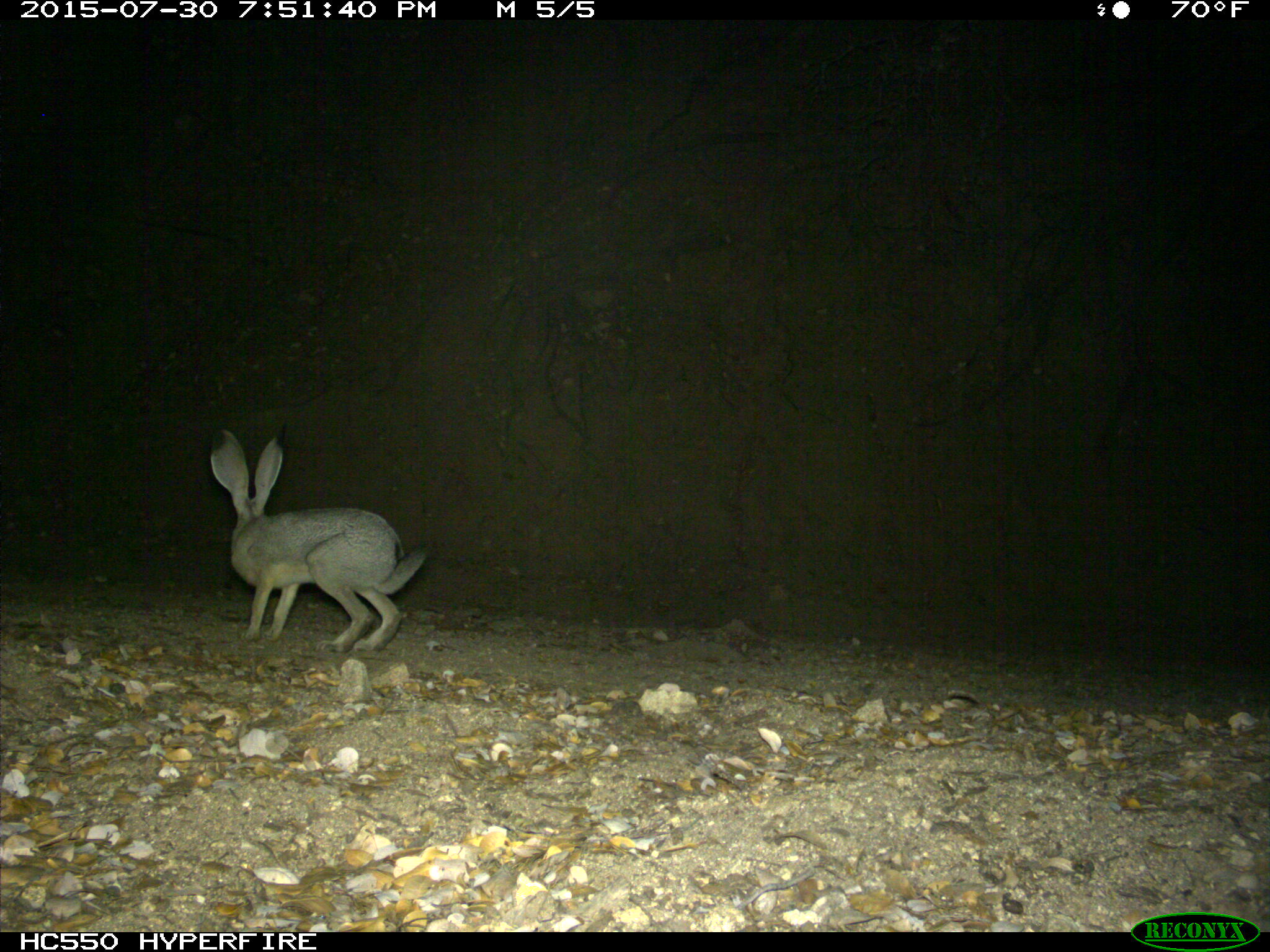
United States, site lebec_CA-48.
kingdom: Animalia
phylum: Chordata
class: Mammalia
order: Lagomorpha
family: Leporidae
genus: Lepus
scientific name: Lepus californicus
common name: black-tailed jackrabbit